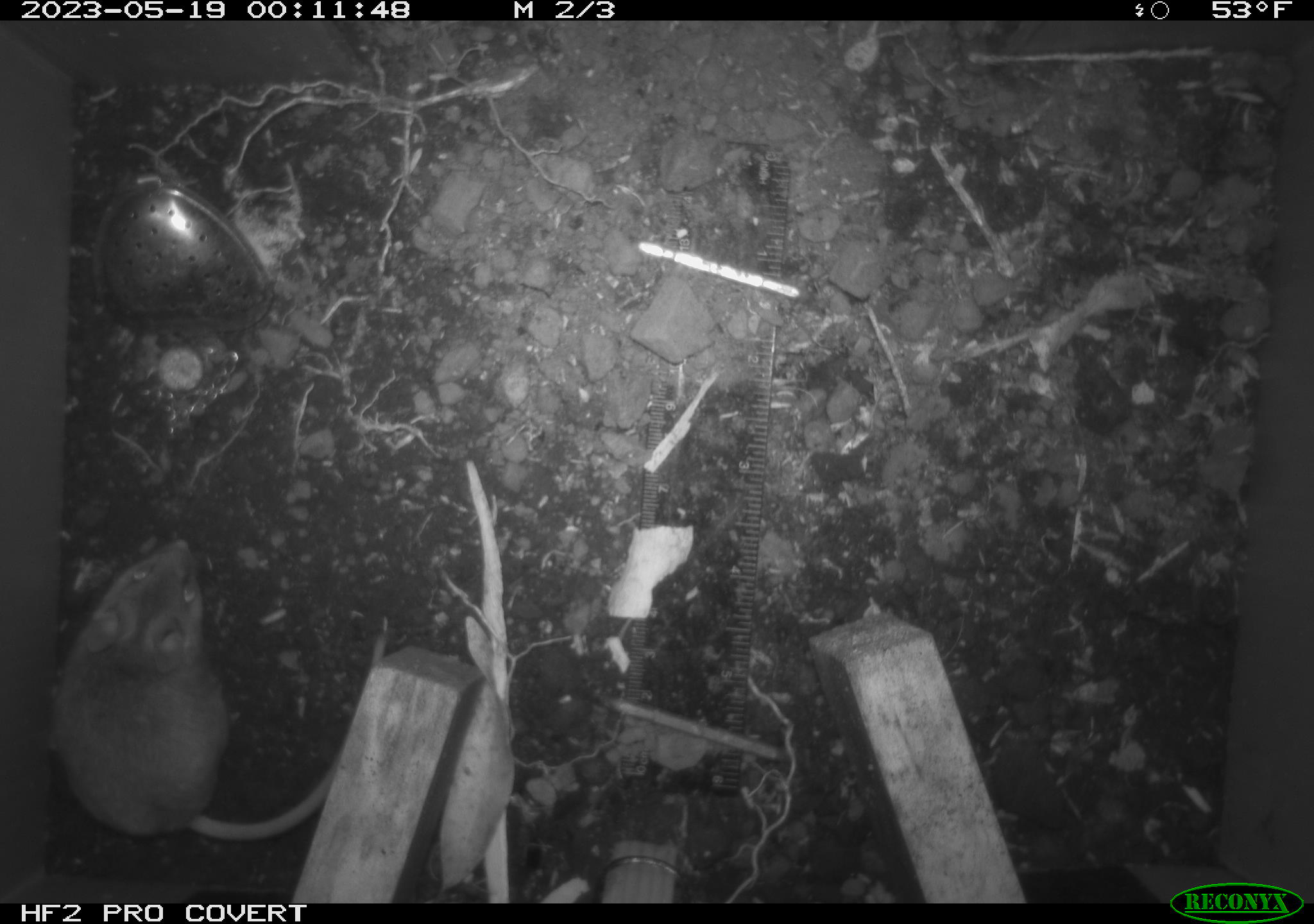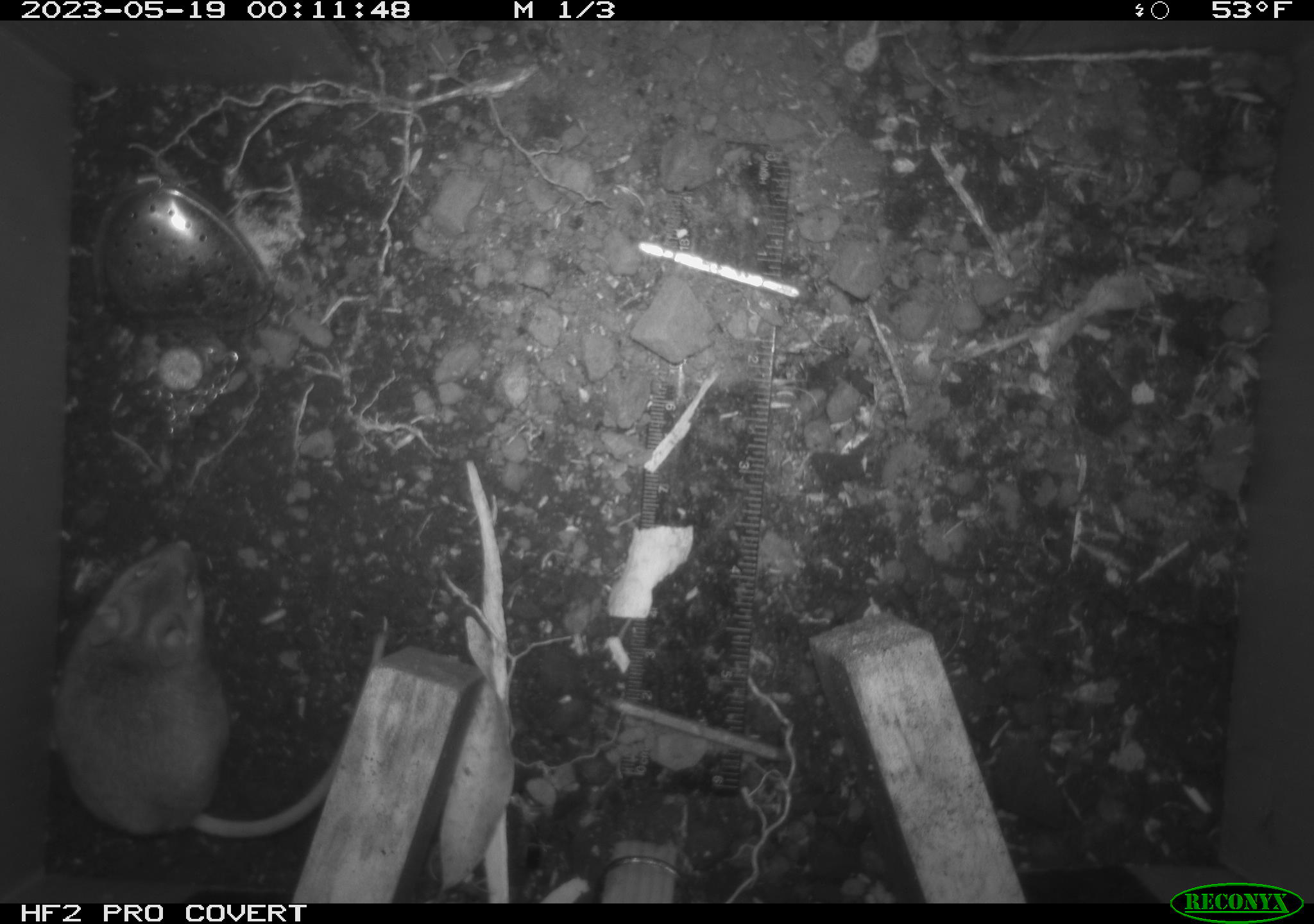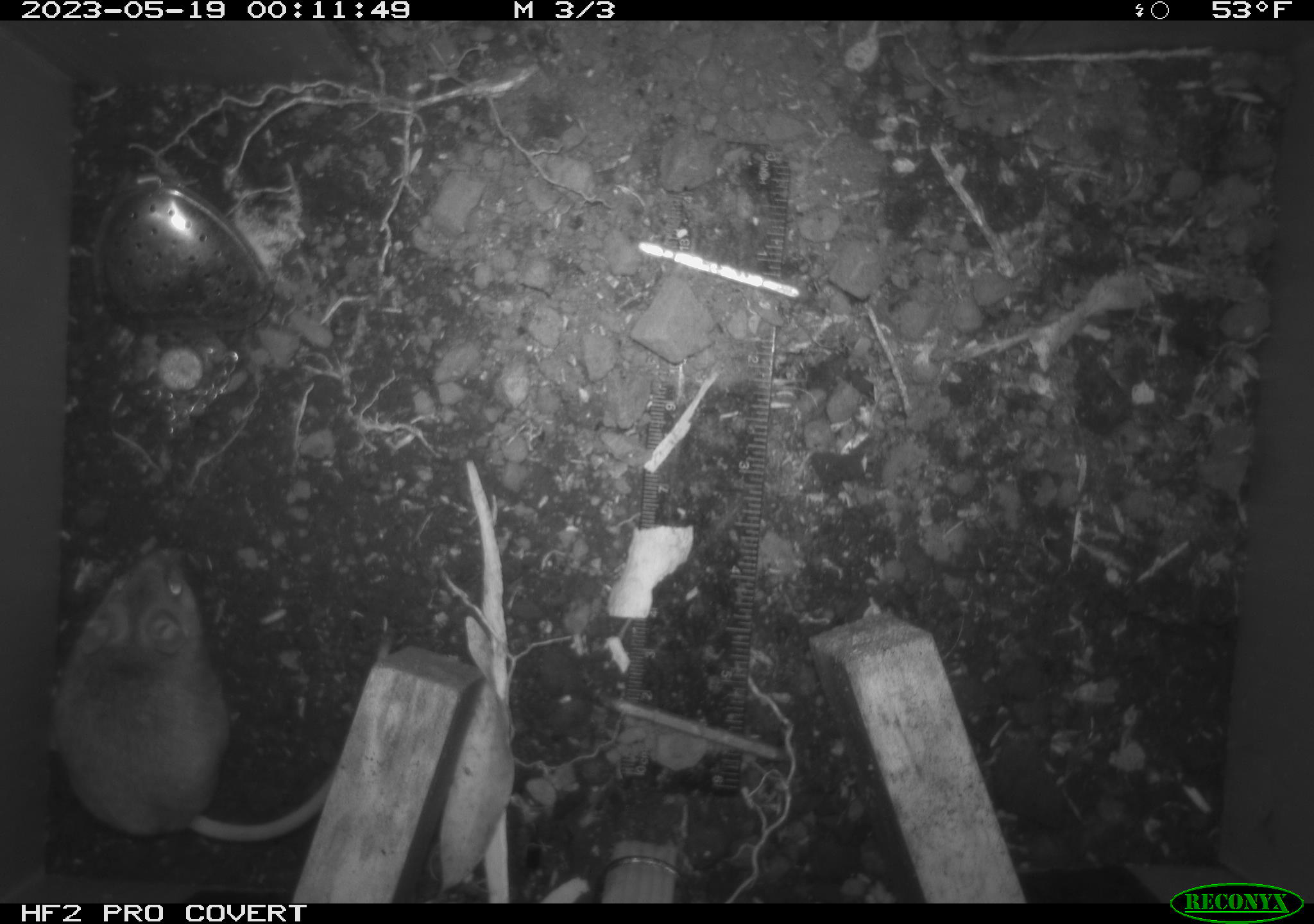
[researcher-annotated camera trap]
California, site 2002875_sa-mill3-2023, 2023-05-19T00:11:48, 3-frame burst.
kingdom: Animalia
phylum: Chordata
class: Mammalia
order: Rodentia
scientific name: Rodentia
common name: mouse species